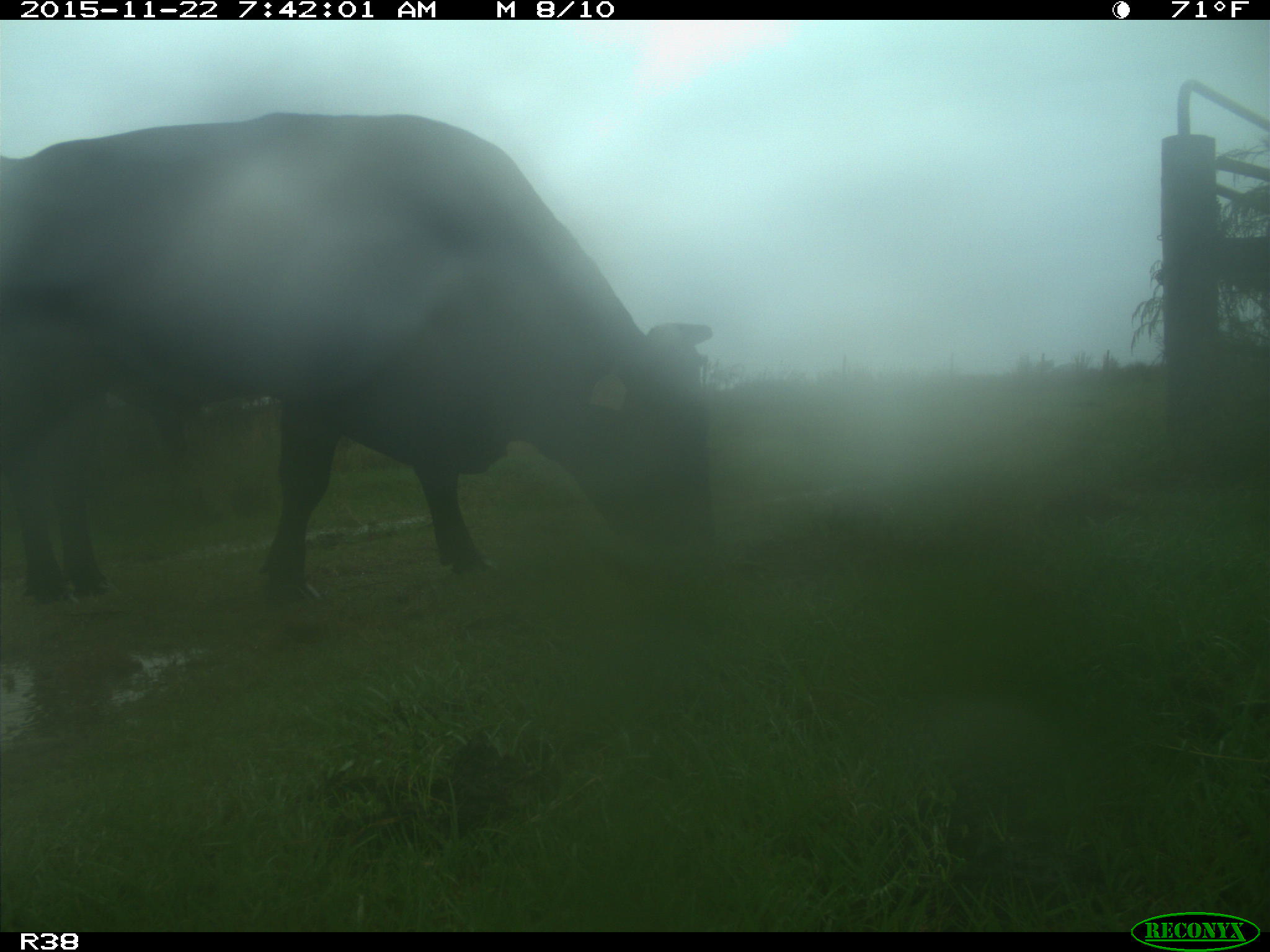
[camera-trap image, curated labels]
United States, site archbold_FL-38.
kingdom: Animalia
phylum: Chordata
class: Mammalia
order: Artiodactyla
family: Bovidae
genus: Bos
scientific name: Bos taurus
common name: domestic cow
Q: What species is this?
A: Bos taurus (domestic cow).